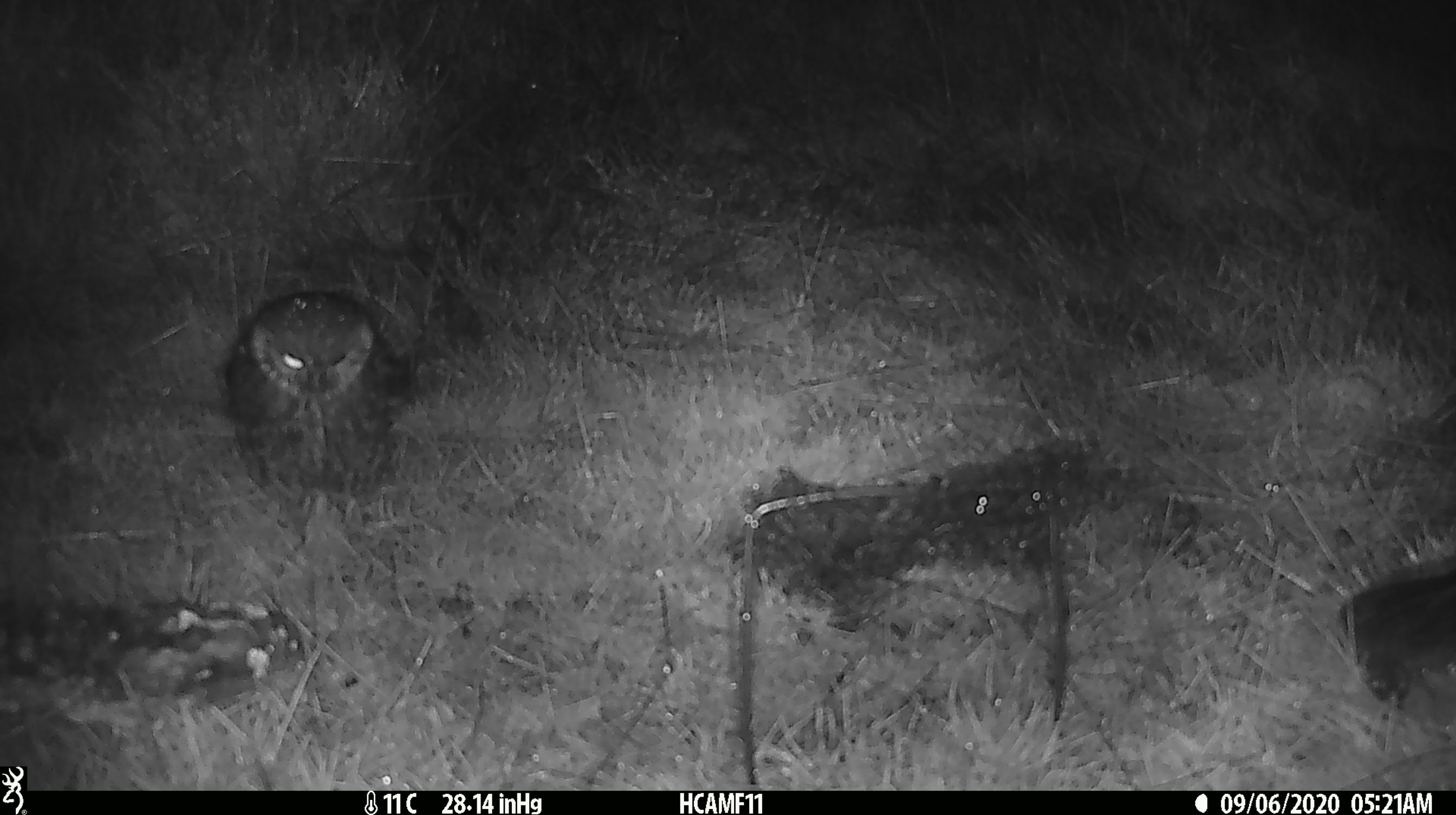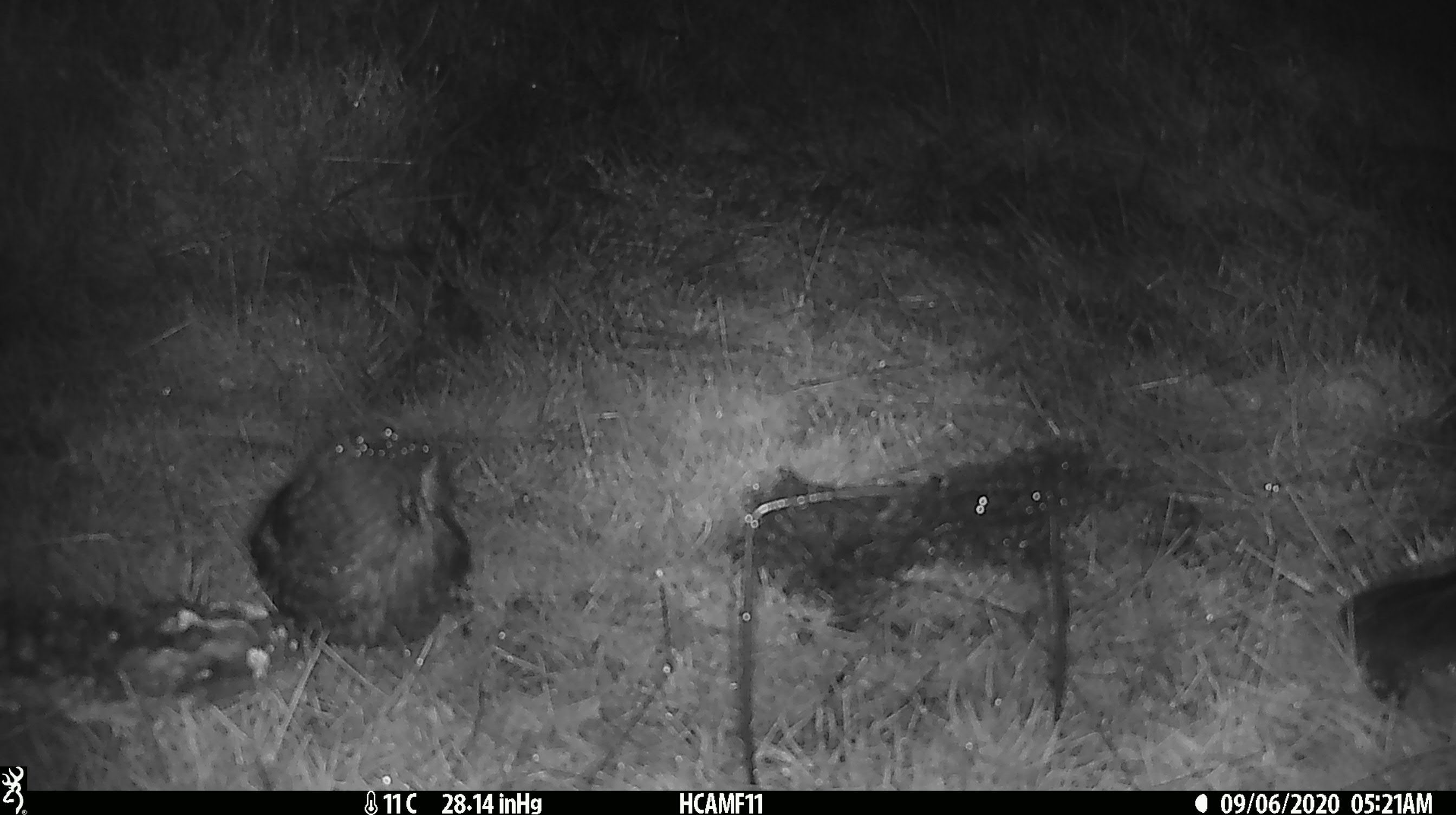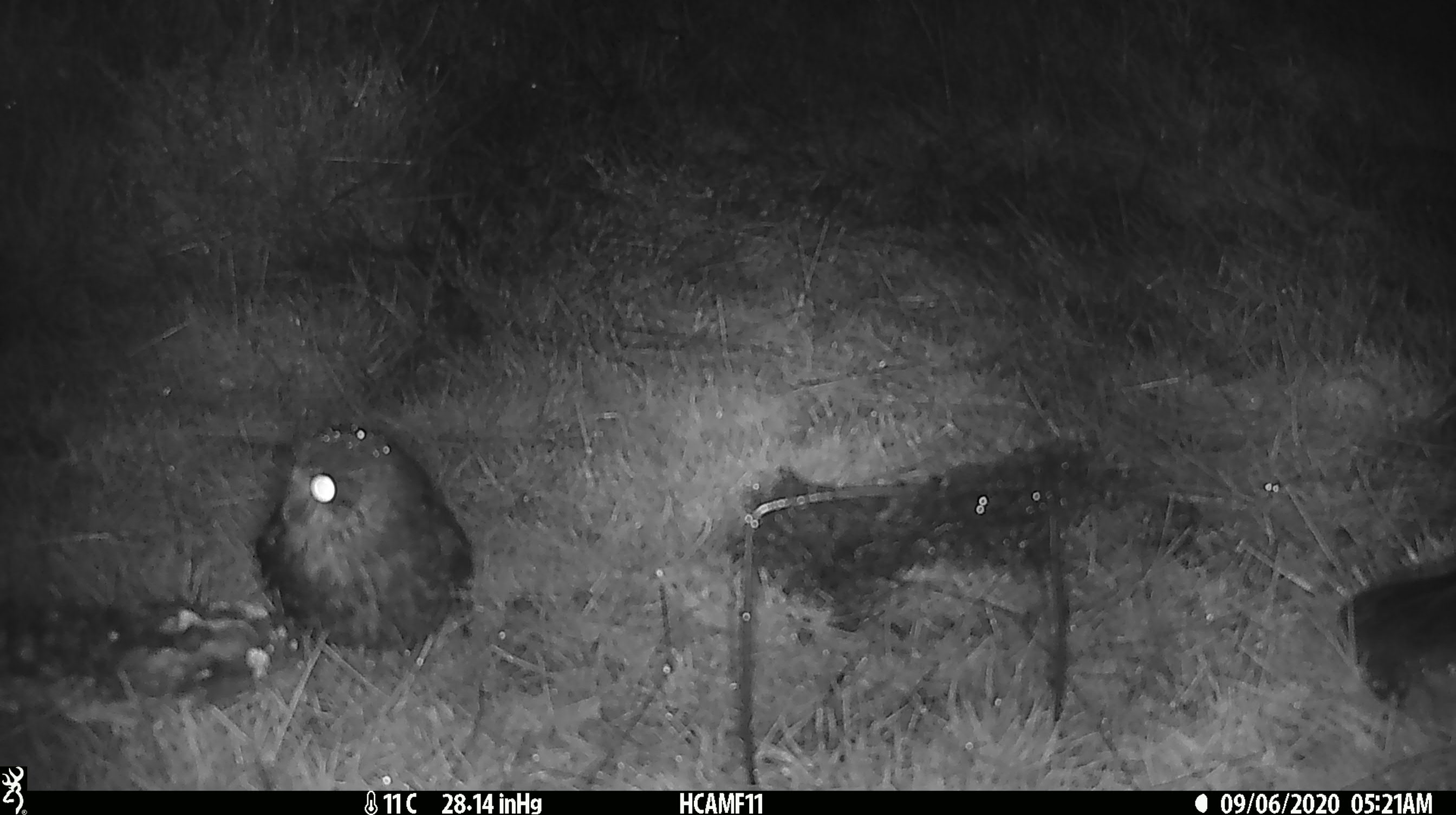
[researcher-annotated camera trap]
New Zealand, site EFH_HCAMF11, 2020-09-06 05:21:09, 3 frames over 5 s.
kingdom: Animalia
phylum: Chordata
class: Aves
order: Strigiformes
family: Strigidae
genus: Ninox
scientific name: Ninox novaeseelandiae novaeseelandiae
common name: morepork